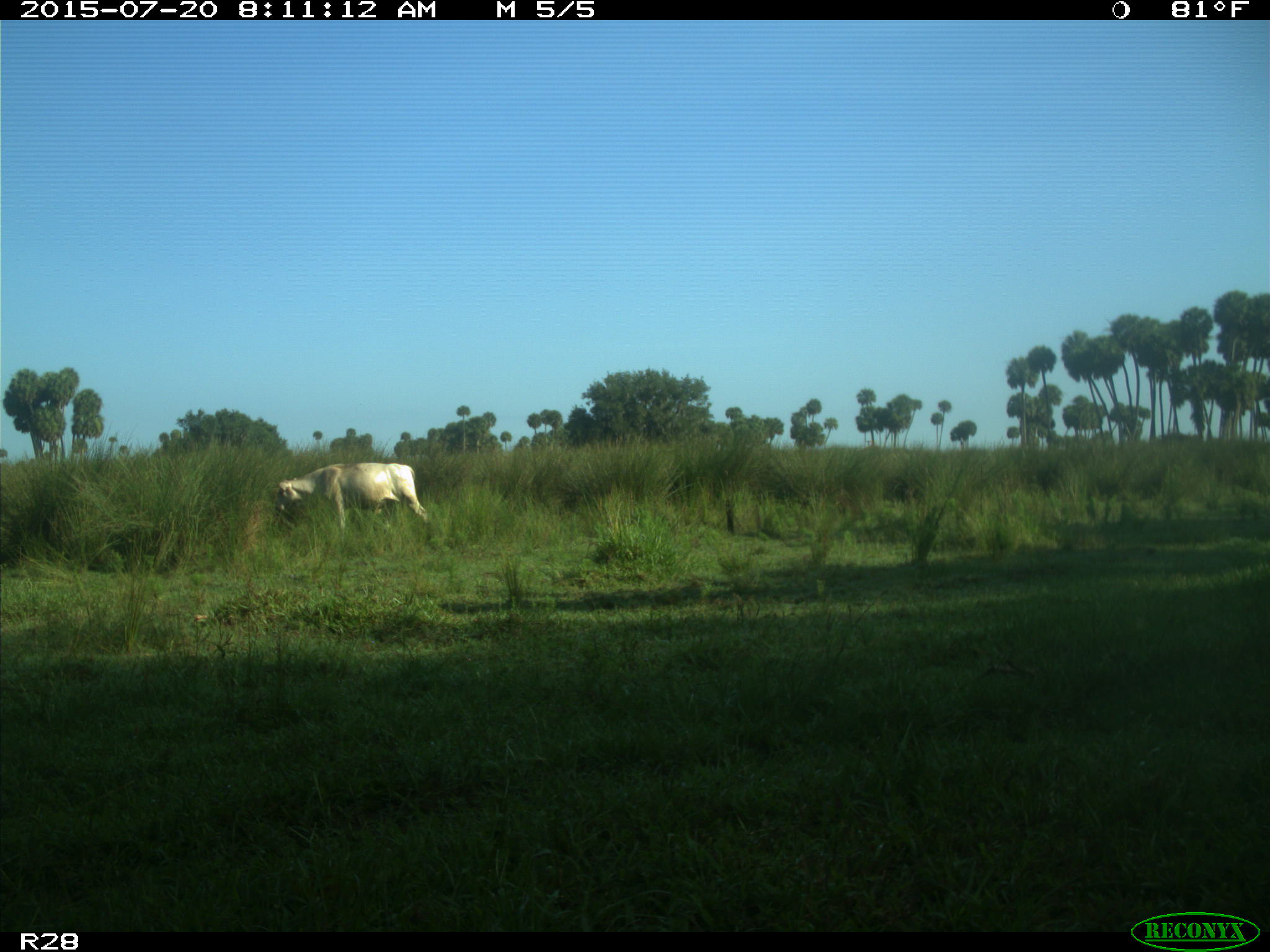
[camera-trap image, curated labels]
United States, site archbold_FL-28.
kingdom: Animalia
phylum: Chordata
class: Mammalia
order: Artiodactyla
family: Bovidae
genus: Bos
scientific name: Bos taurus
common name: domestic cow